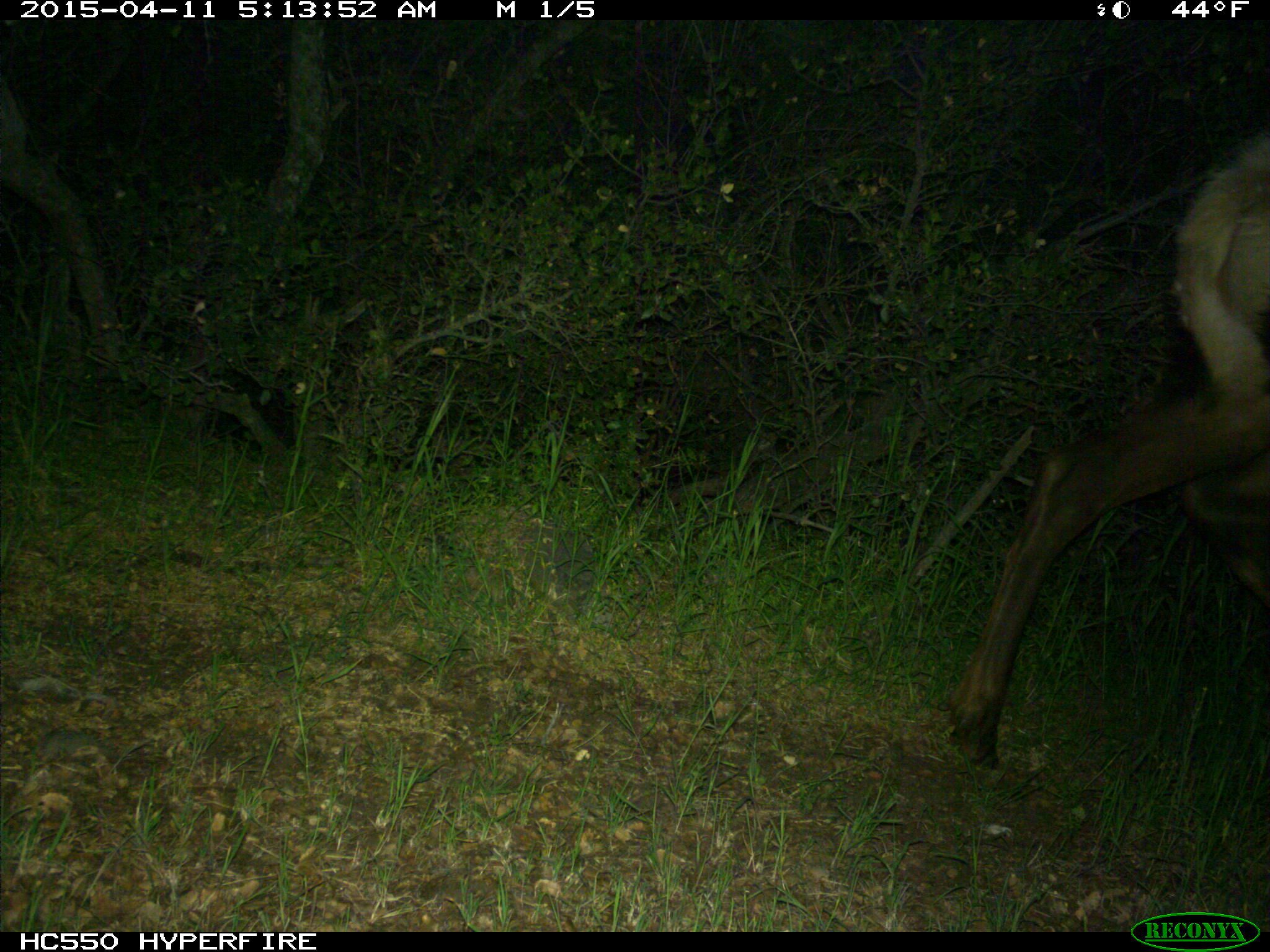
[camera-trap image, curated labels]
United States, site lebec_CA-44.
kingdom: Animalia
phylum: Chordata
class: Mammalia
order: Artiodactyla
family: Cervidae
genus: Cervus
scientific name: Cervus canadensis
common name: elk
Cervus canadensis (elk).